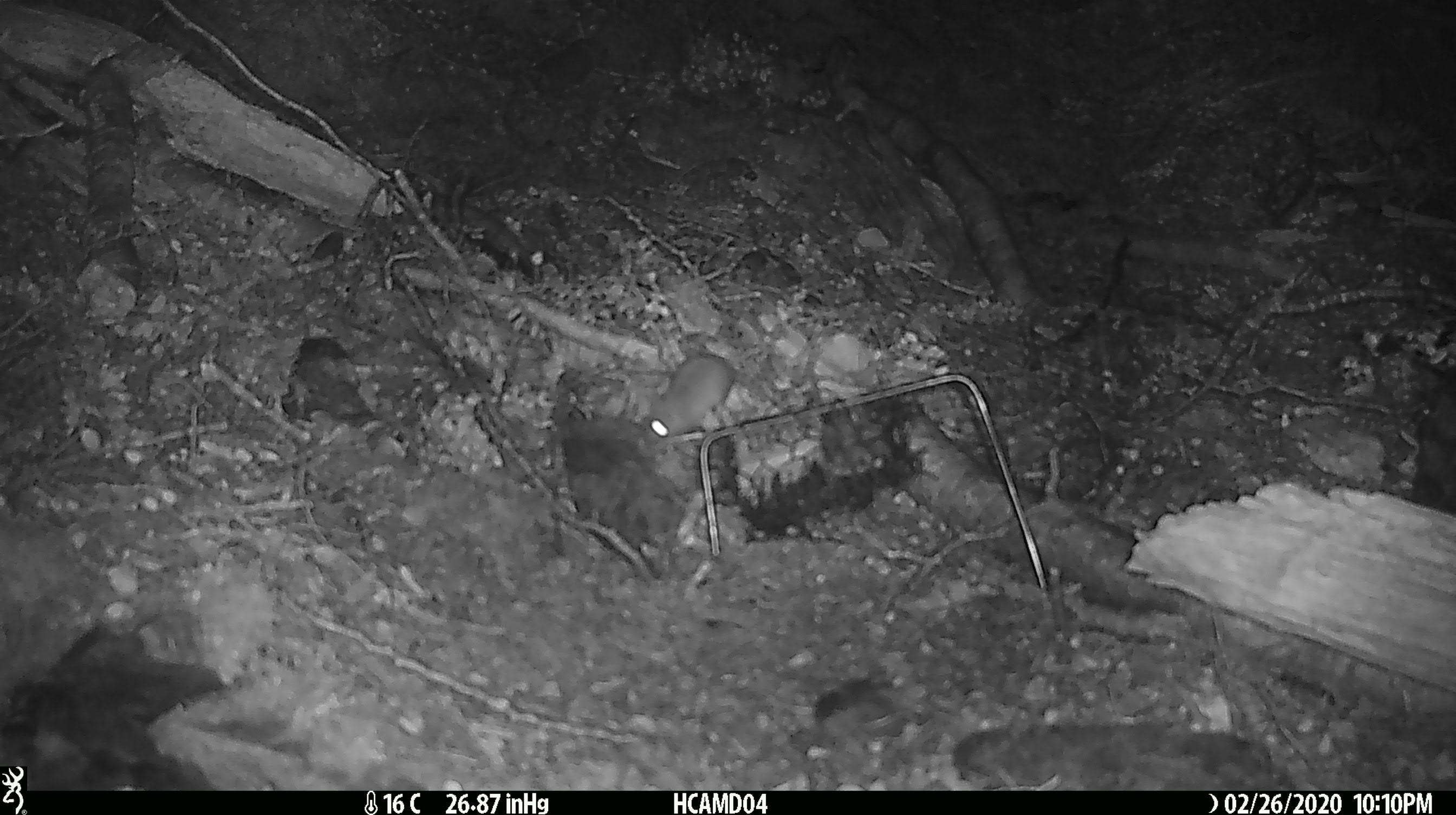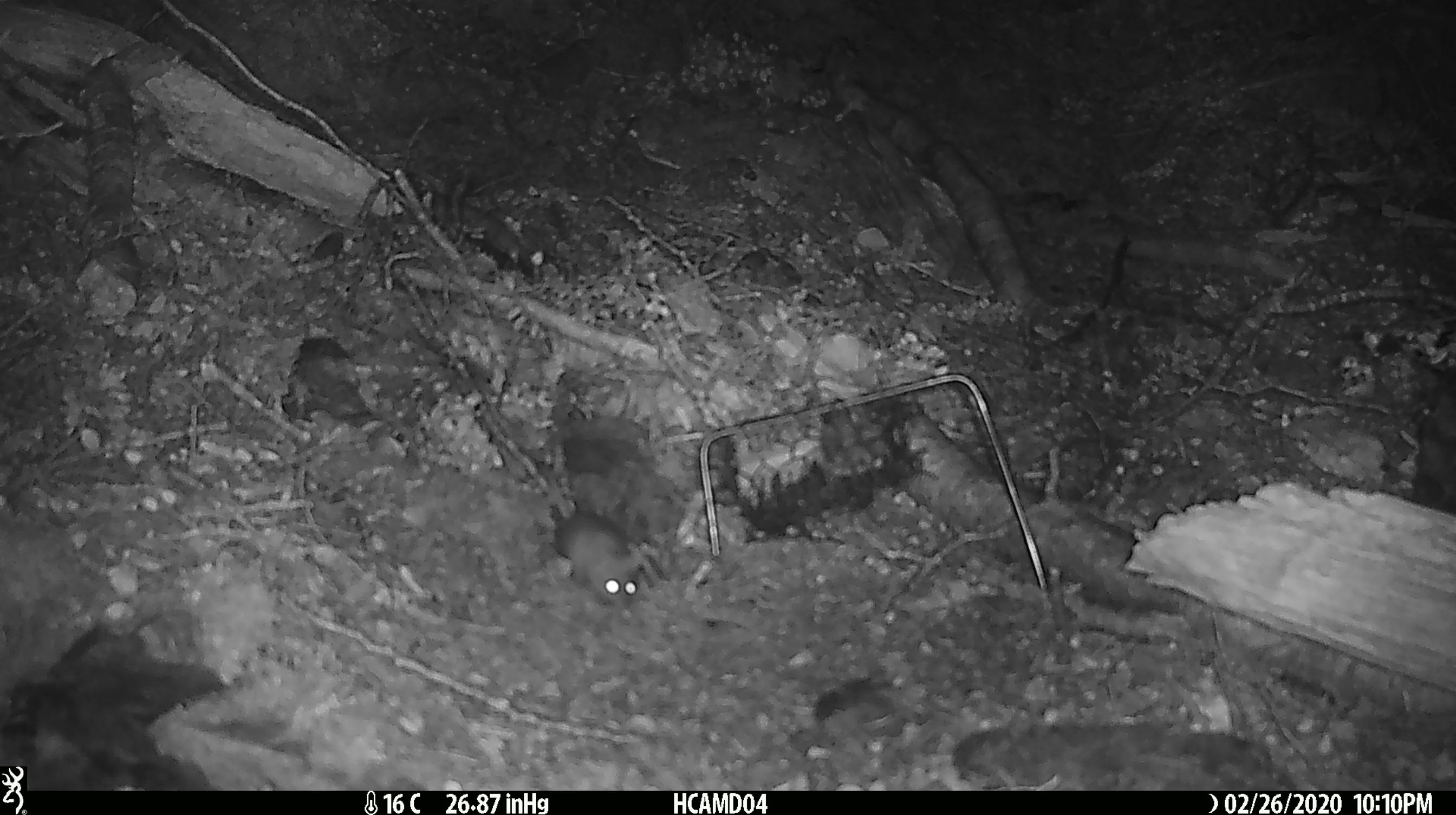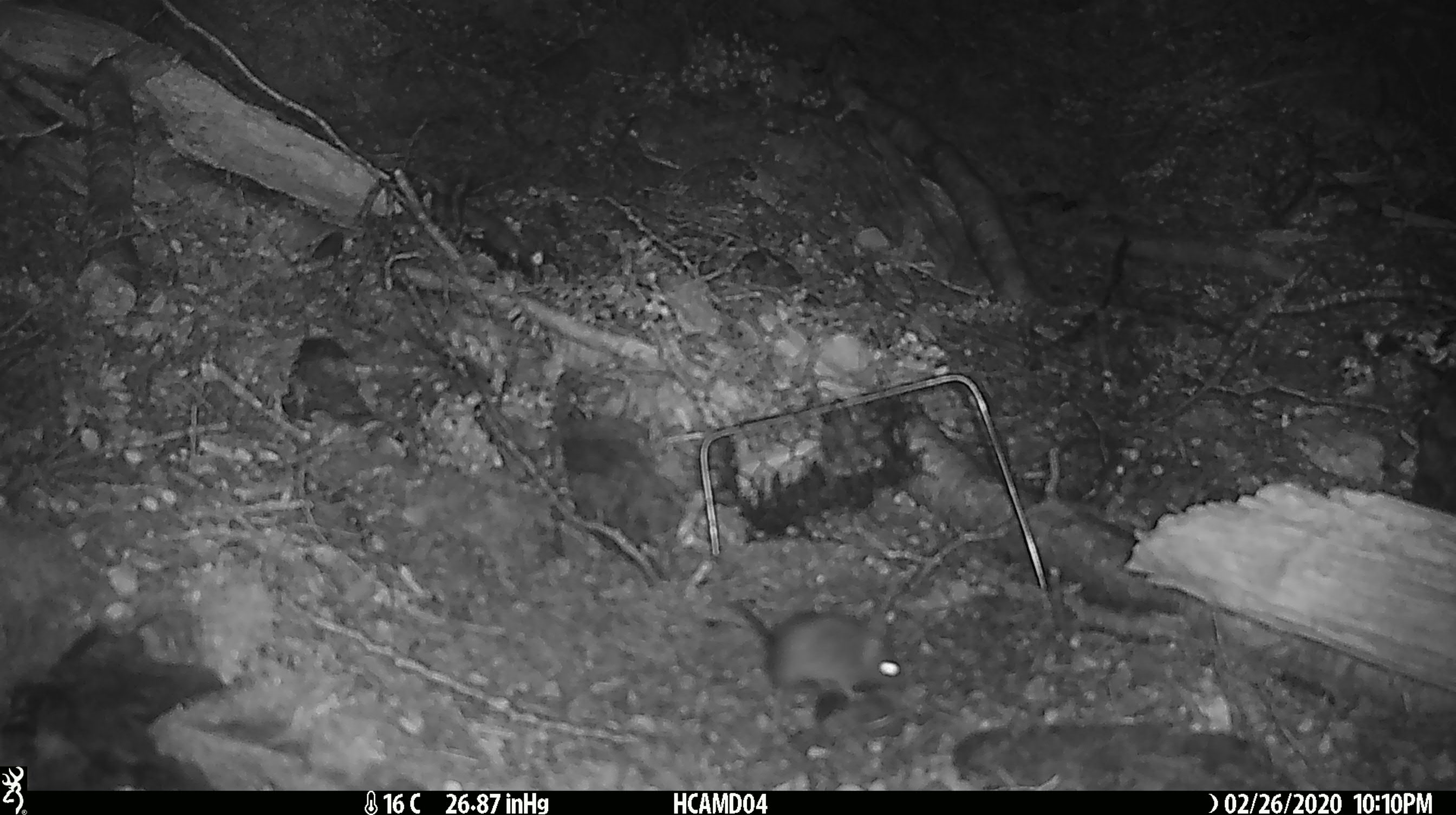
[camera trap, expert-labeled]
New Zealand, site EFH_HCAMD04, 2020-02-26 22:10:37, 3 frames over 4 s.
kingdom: Animalia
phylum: Chordata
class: Mammalia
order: Rodentia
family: Muridae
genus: Mus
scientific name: Mus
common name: mouse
Mouse (Mus).